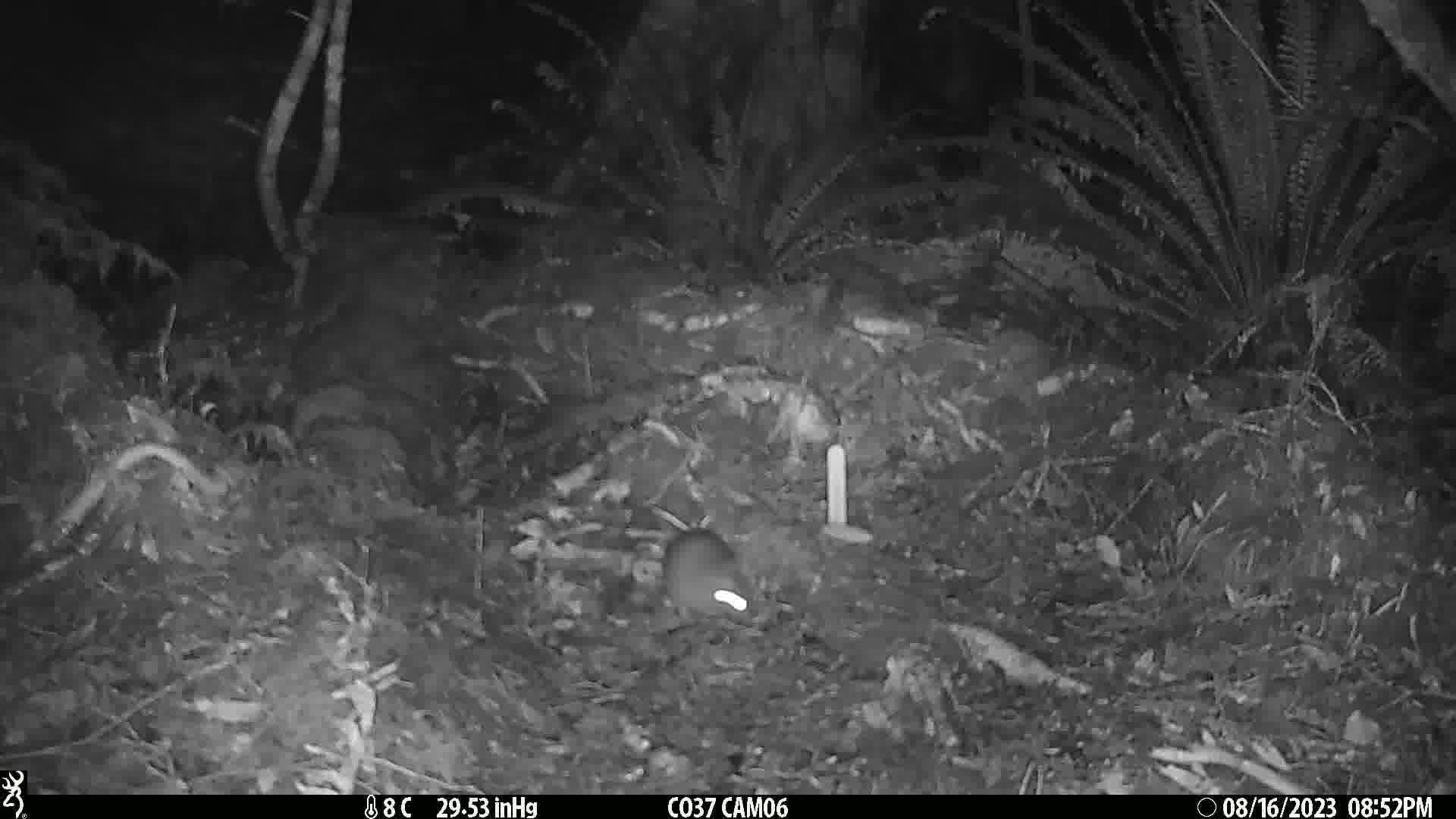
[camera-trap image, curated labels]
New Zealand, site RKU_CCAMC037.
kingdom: Animalia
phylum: Chordata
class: Mammalia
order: Rodentia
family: Muridae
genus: Rattus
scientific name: Rattus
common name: rat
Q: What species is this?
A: Rat (Rattus).